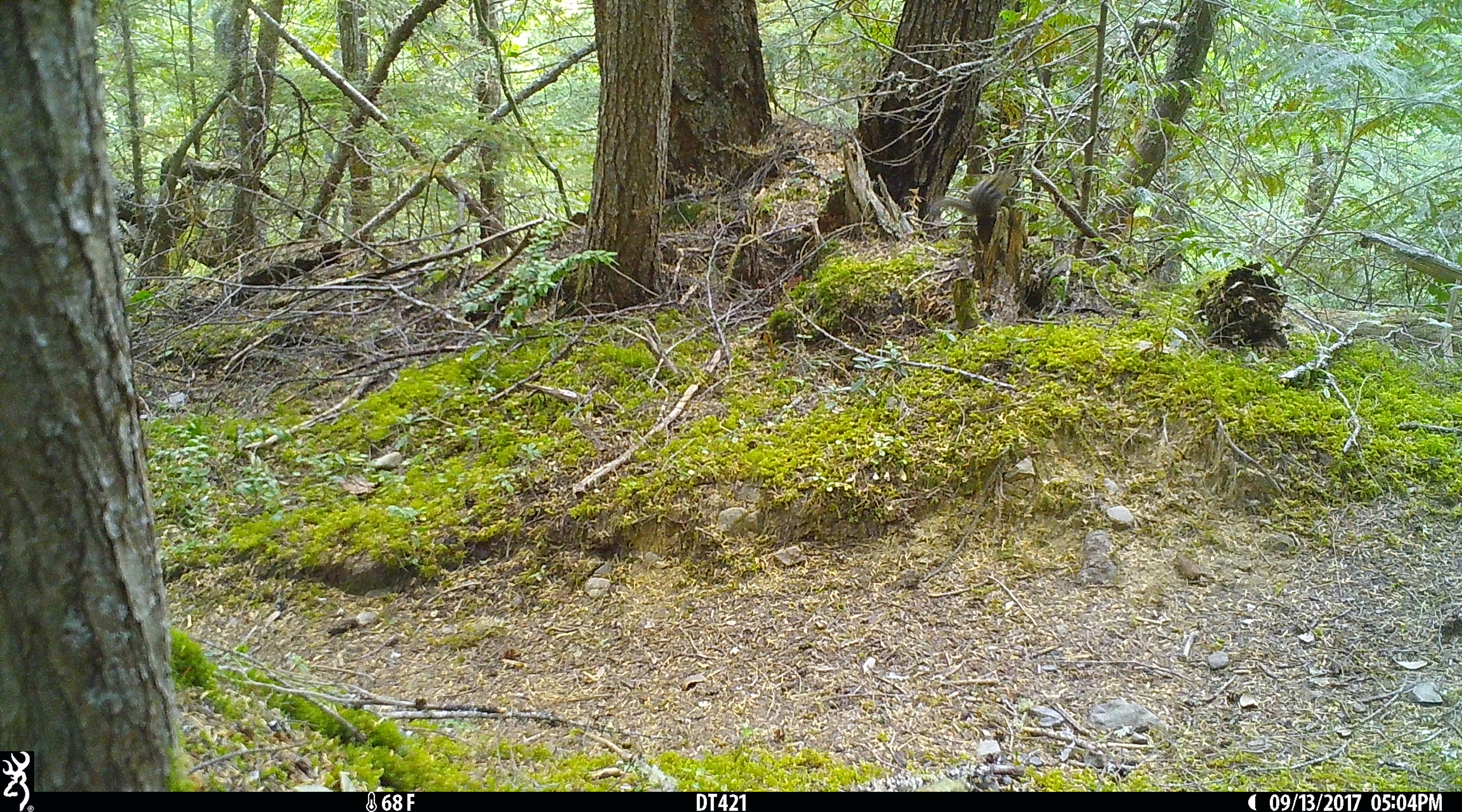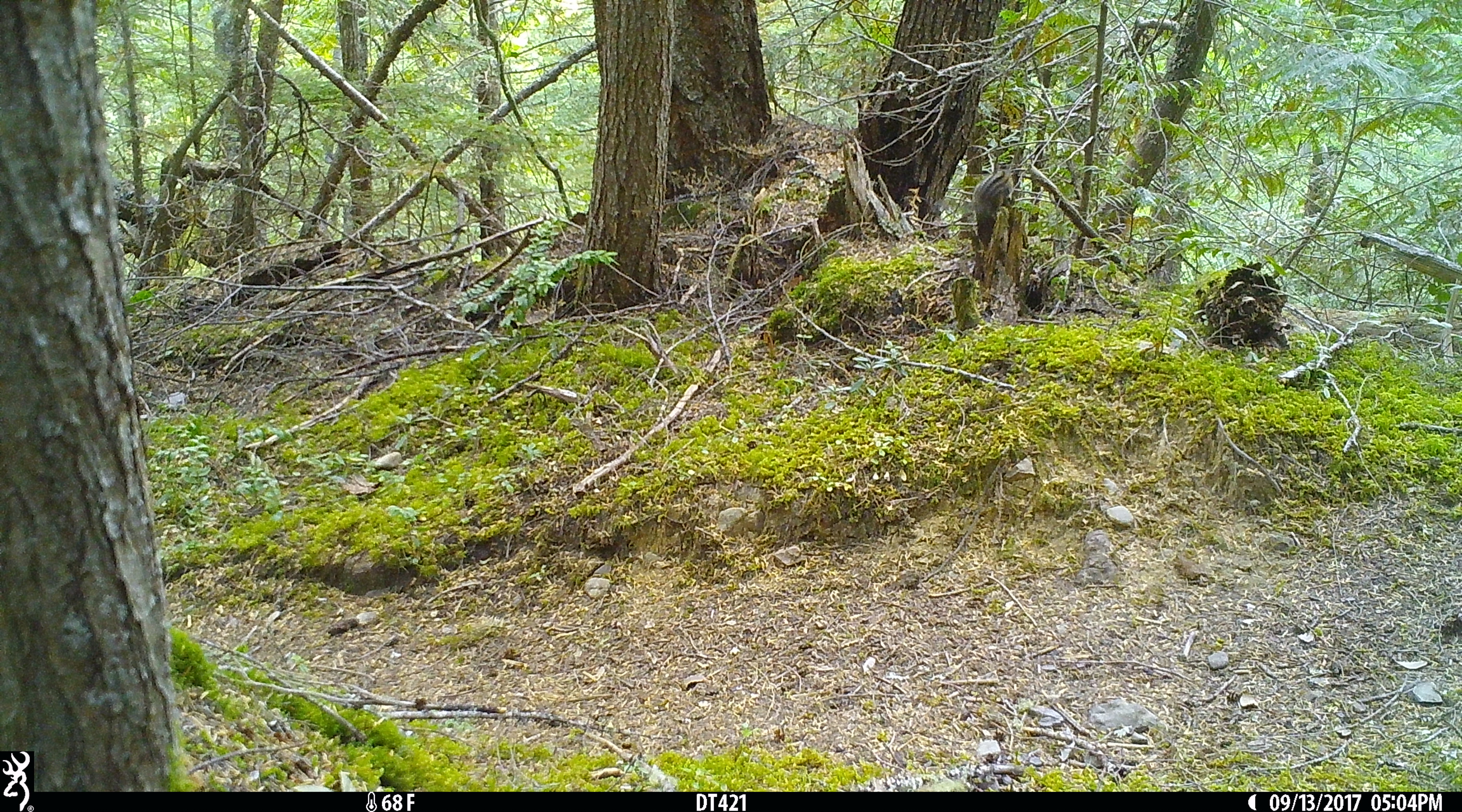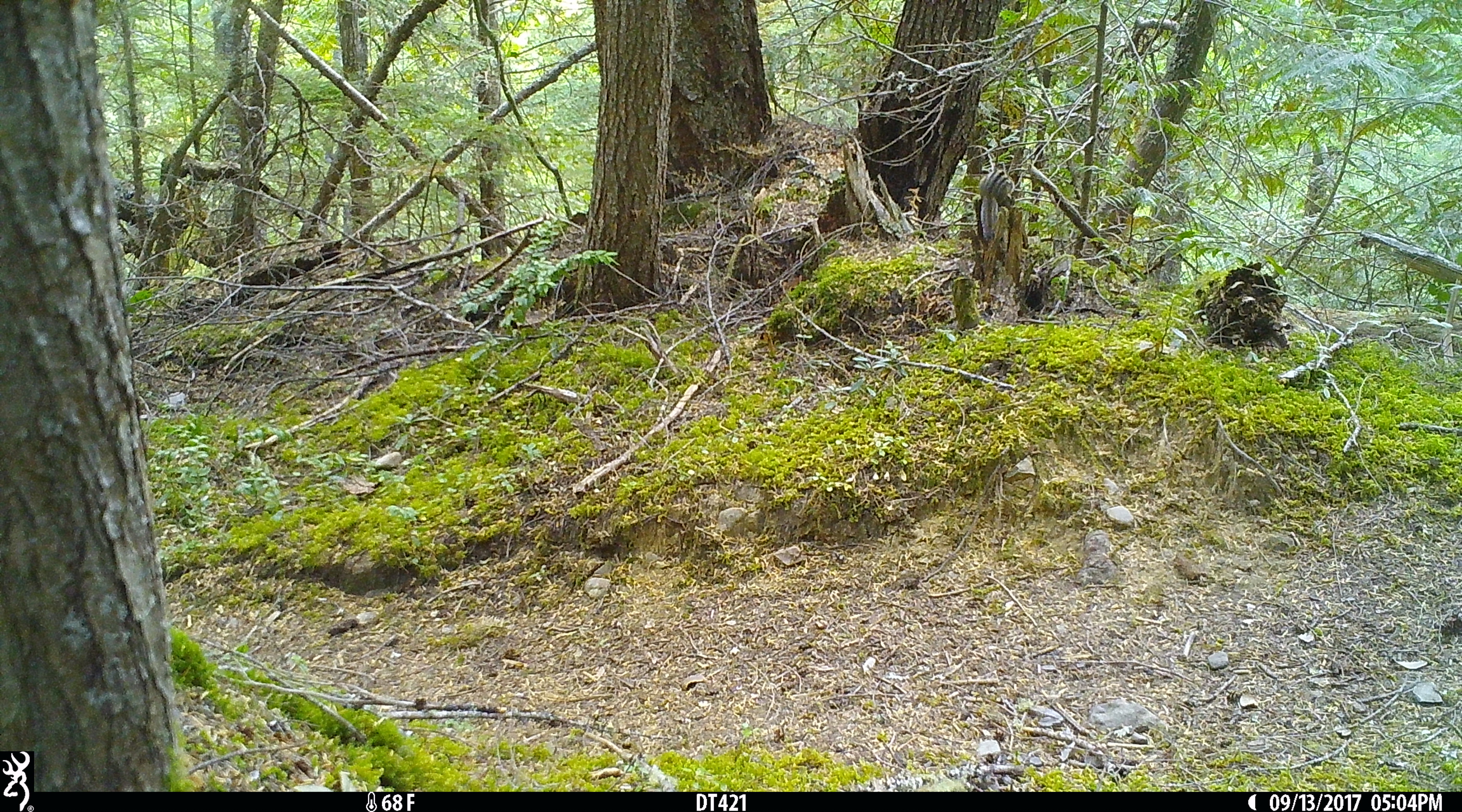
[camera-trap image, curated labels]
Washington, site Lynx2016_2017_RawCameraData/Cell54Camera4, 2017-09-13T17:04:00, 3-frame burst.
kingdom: Animalia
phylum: Chordata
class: Mammalia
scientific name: Mammalia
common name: small mammal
Small mammal (Mammalia). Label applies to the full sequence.